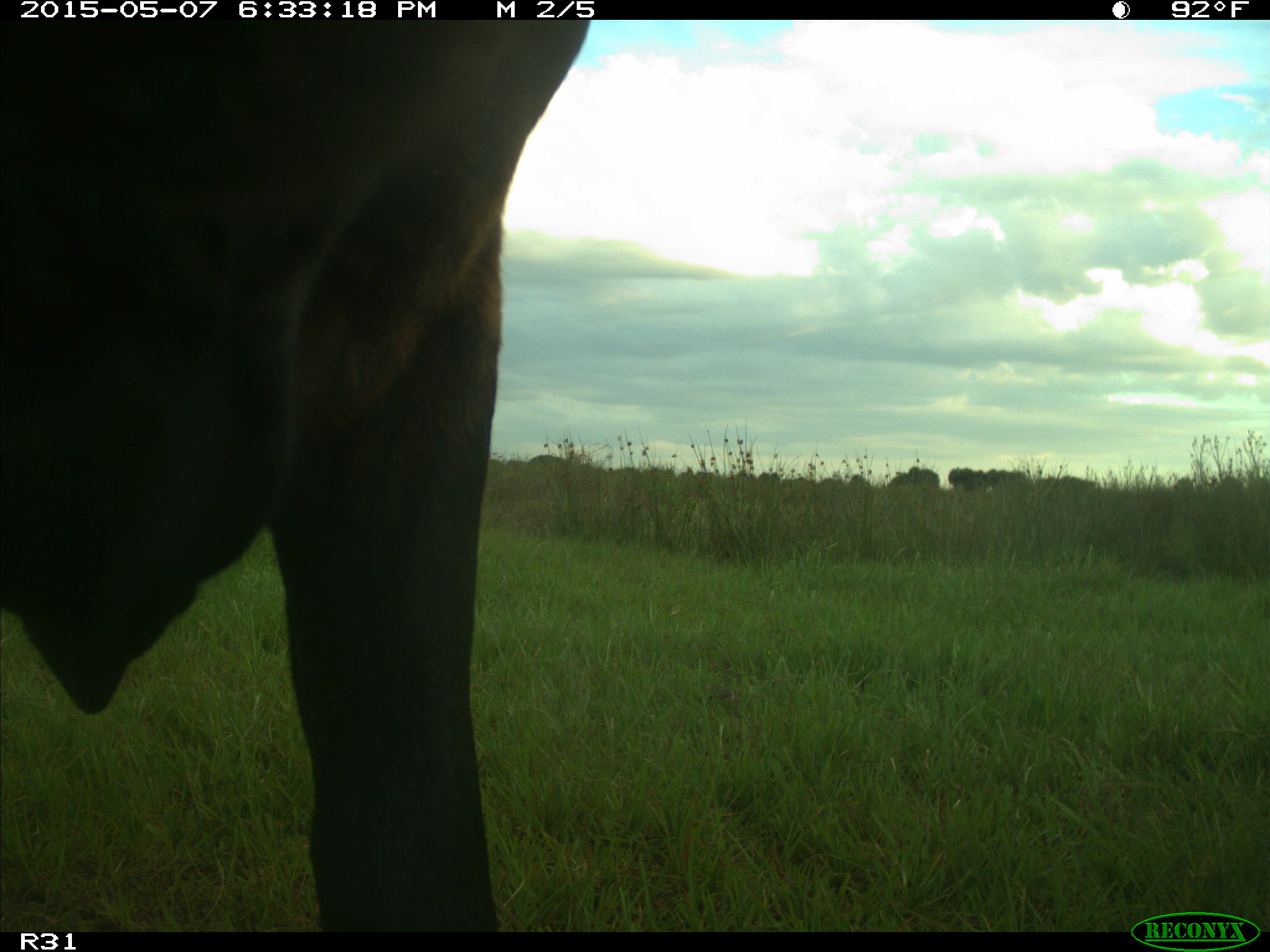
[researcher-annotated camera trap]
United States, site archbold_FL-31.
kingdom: Animalia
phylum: Chordata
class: Mammalia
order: Artiodactyla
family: Bovidae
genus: Bos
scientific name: Bos taurus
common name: domestic cow